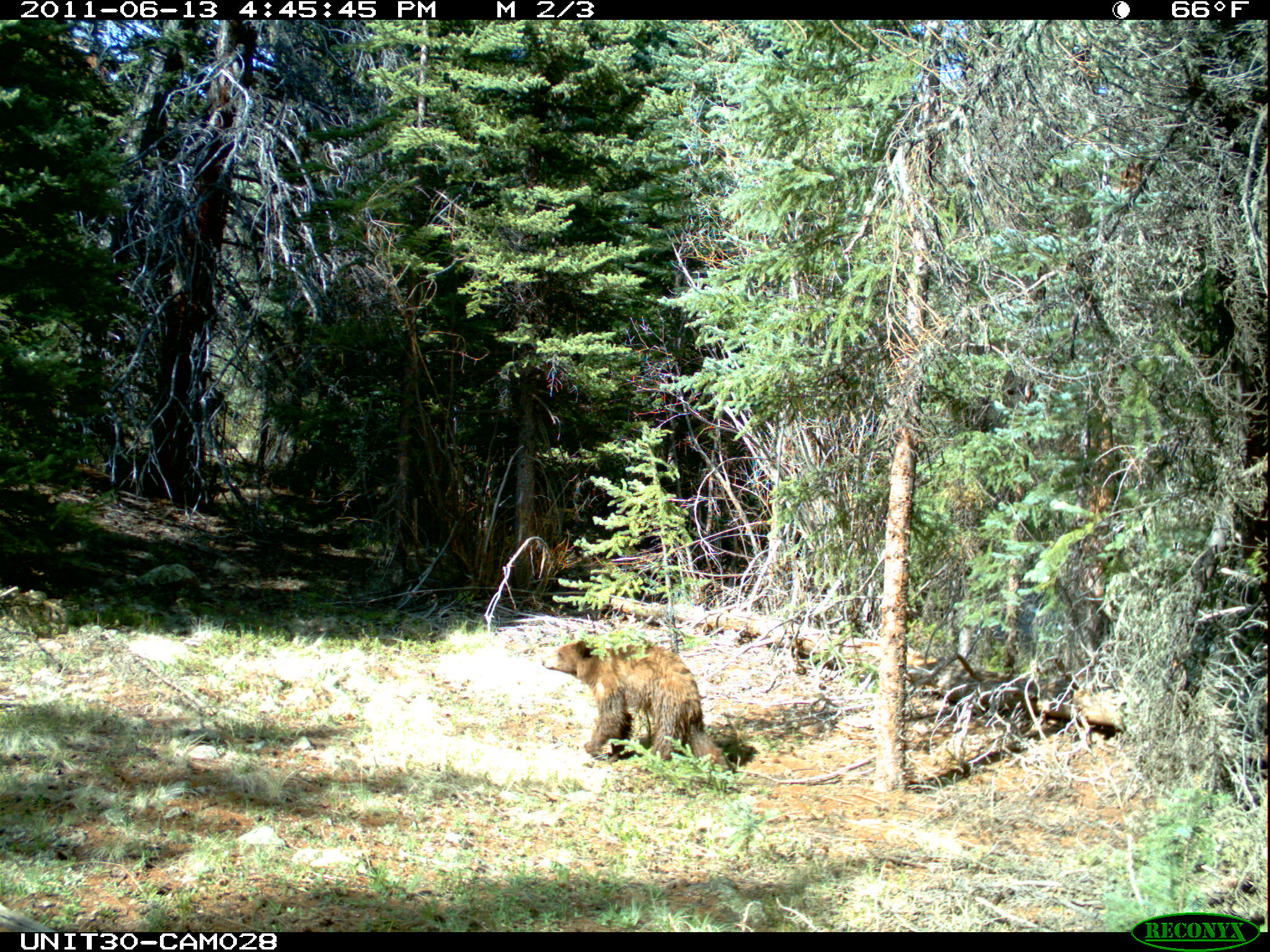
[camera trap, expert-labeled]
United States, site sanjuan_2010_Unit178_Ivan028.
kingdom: Animalia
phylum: Chordata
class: Mammalia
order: Carnivora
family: Ursidae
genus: Ursus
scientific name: Ursus americanus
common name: american black bear